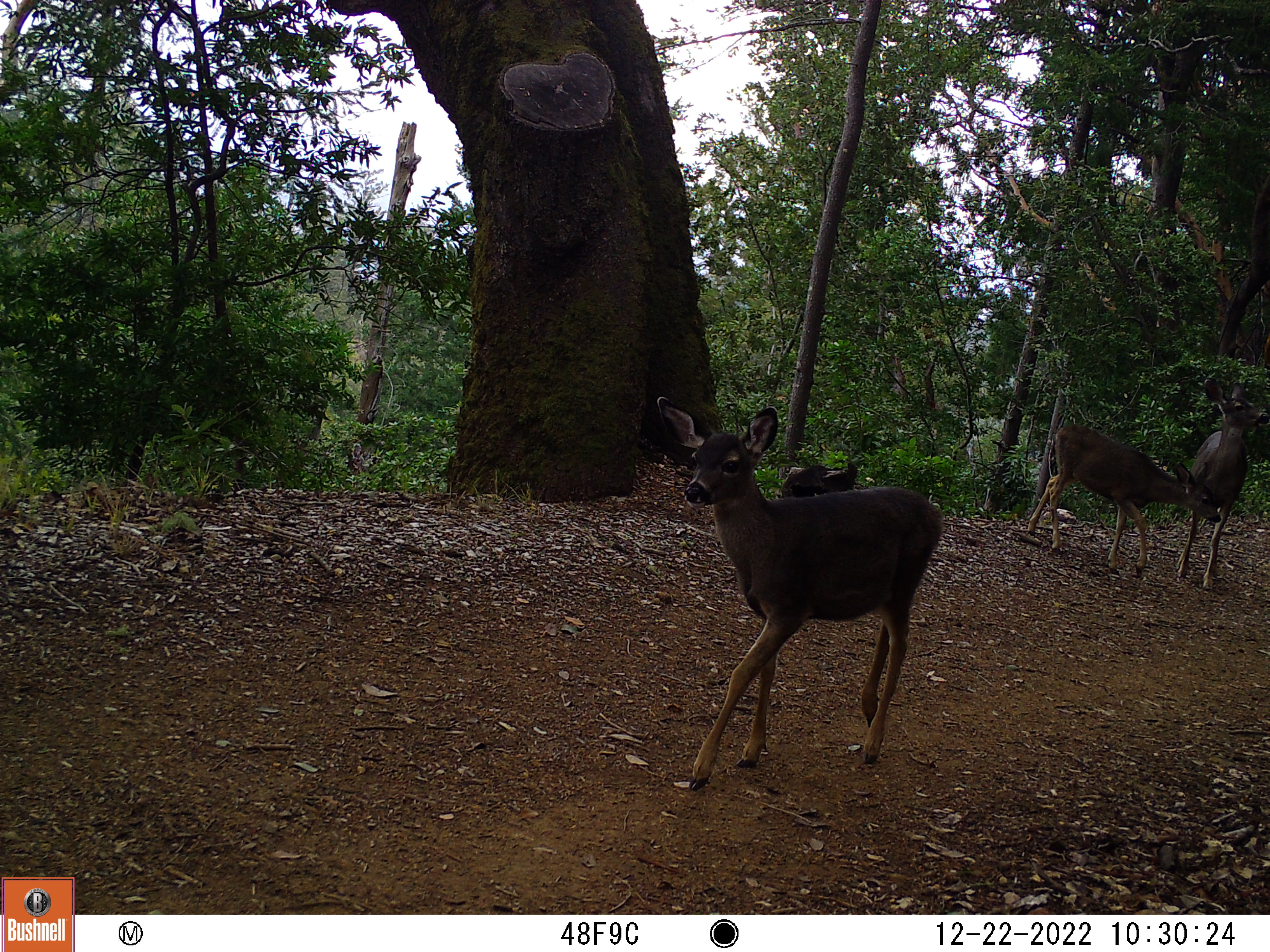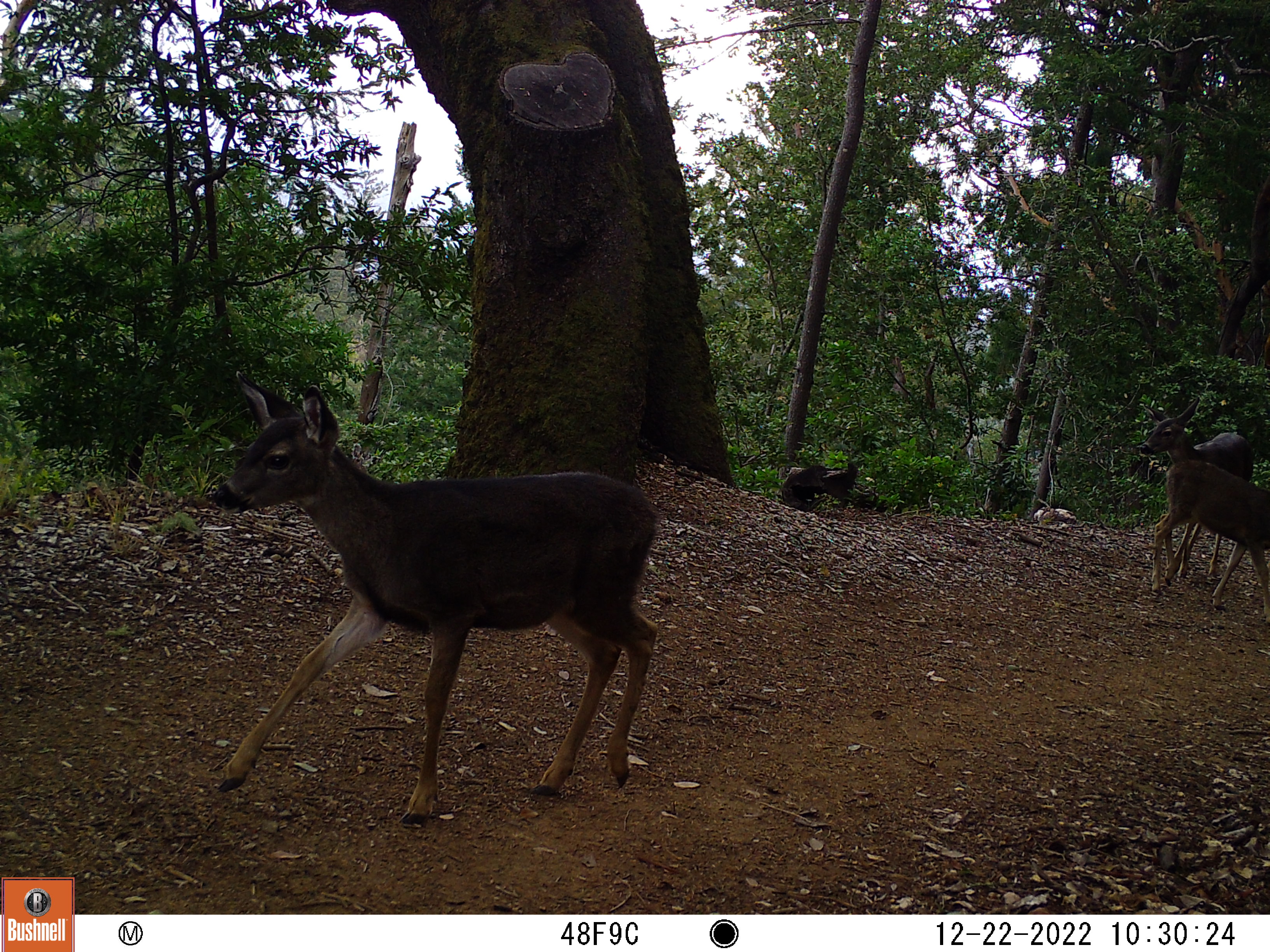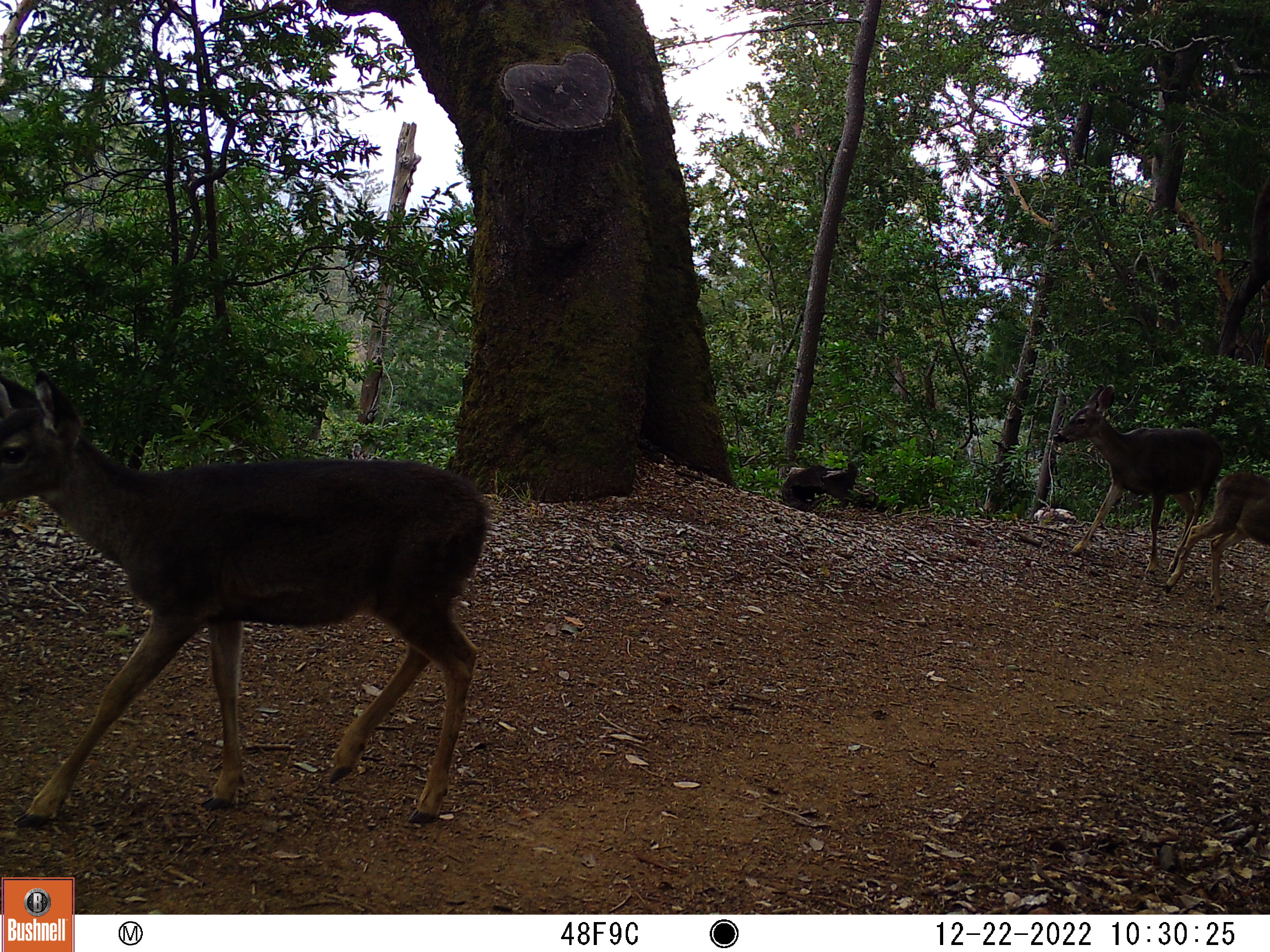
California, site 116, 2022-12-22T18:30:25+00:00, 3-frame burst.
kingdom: Animalia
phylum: Chordata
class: Mammalia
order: Artiodactyla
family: Cervidae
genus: Odocoileus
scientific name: Odocoileus hemionus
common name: mule deer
Mule deer (Odocoileus hemionus).